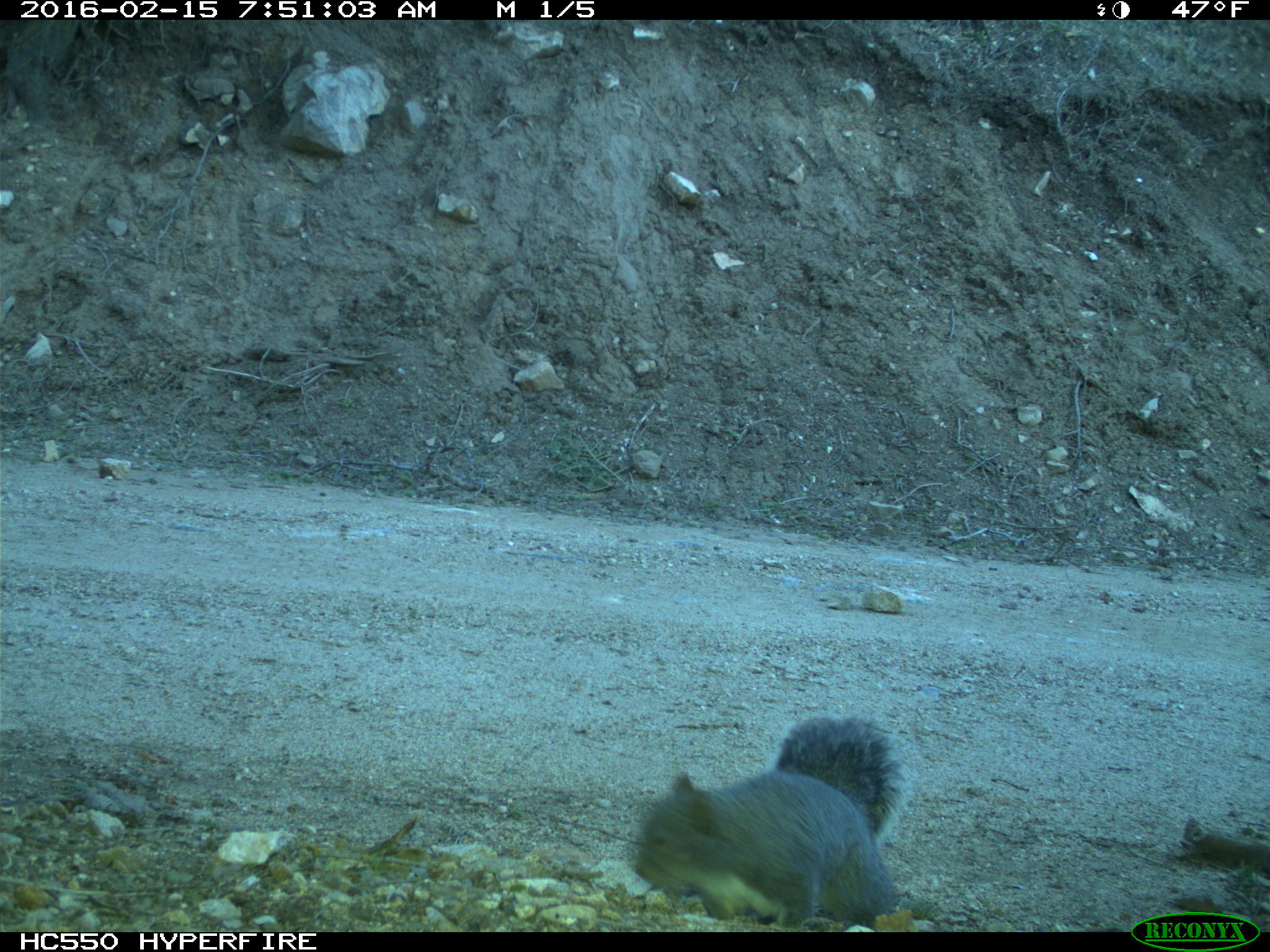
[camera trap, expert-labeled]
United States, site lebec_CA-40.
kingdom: Animalia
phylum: Chordata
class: Mammalia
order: Rodentia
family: Sciuridae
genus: Sciurus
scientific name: Sciurus carolinensis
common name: eastern gray squirrel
Sciurus carolinensis (eastern gray squirrel).